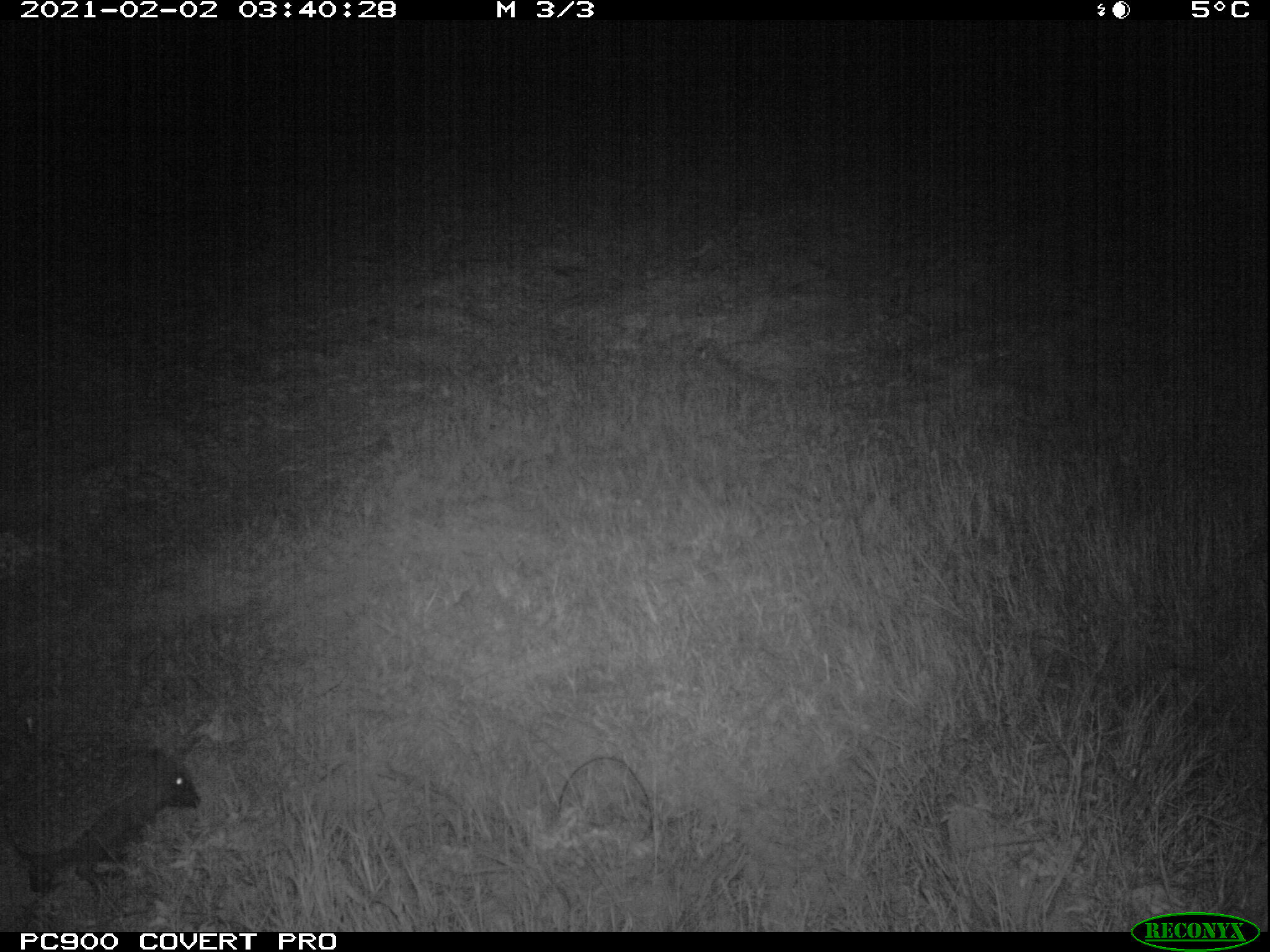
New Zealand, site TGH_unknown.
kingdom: Animalia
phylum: Chordata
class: Mammalia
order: Eulipotyphla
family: Erinaceidae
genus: Erinaceus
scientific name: Erinaceus europaeus europaeus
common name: european hedgehog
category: hedgehog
Hedgehog (european hedgehog) (Erinaceus europaeus europaeus).